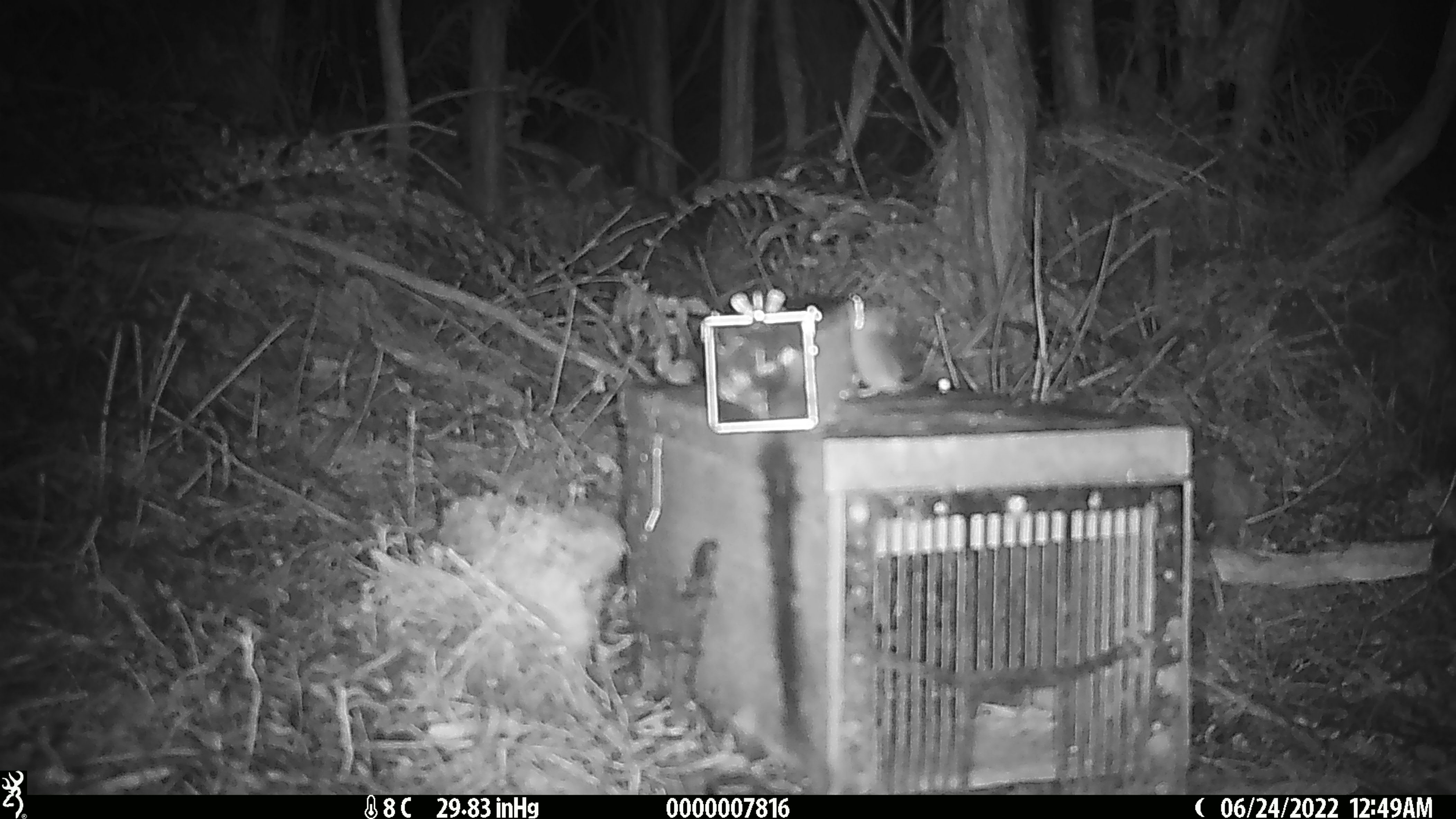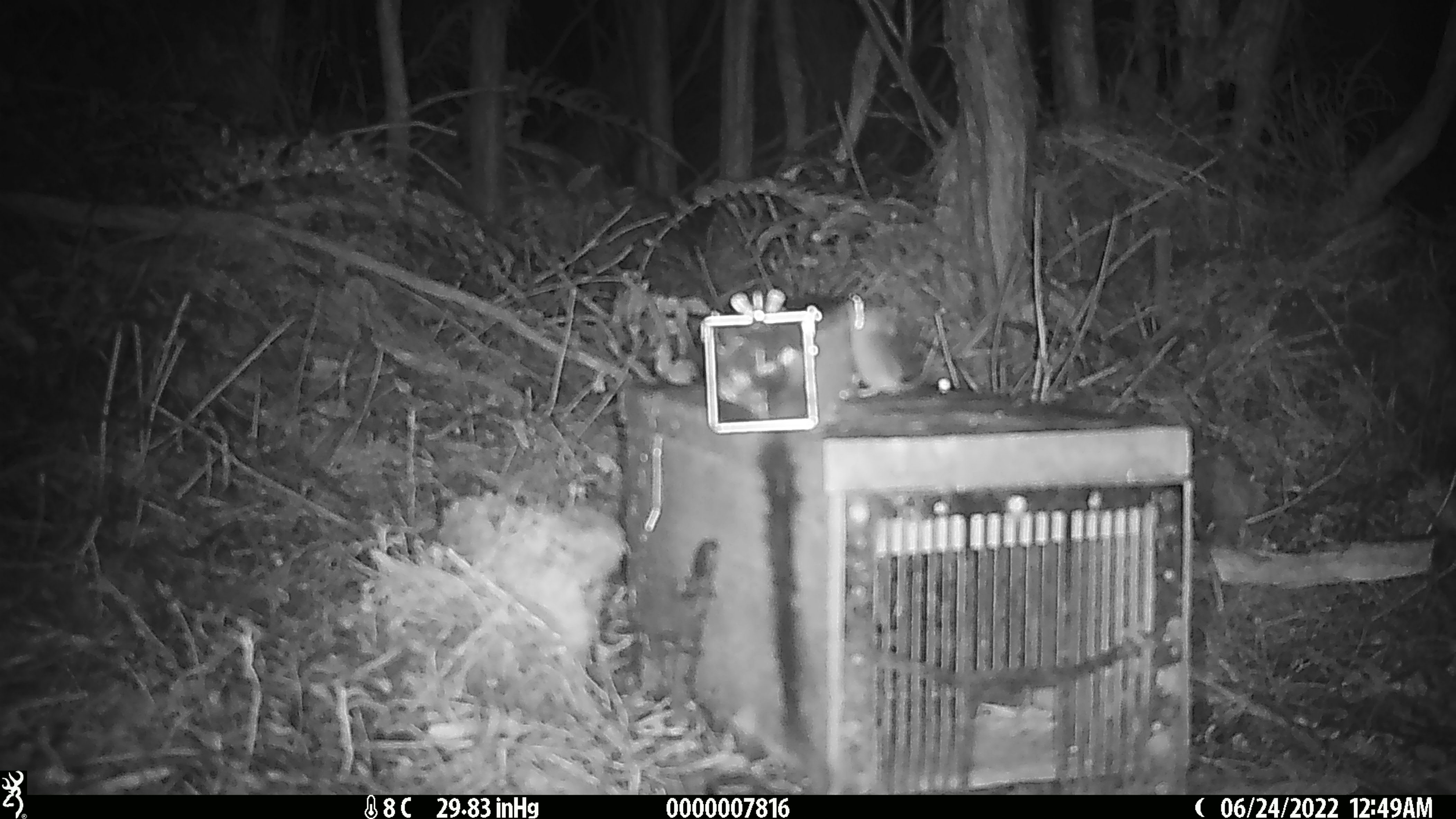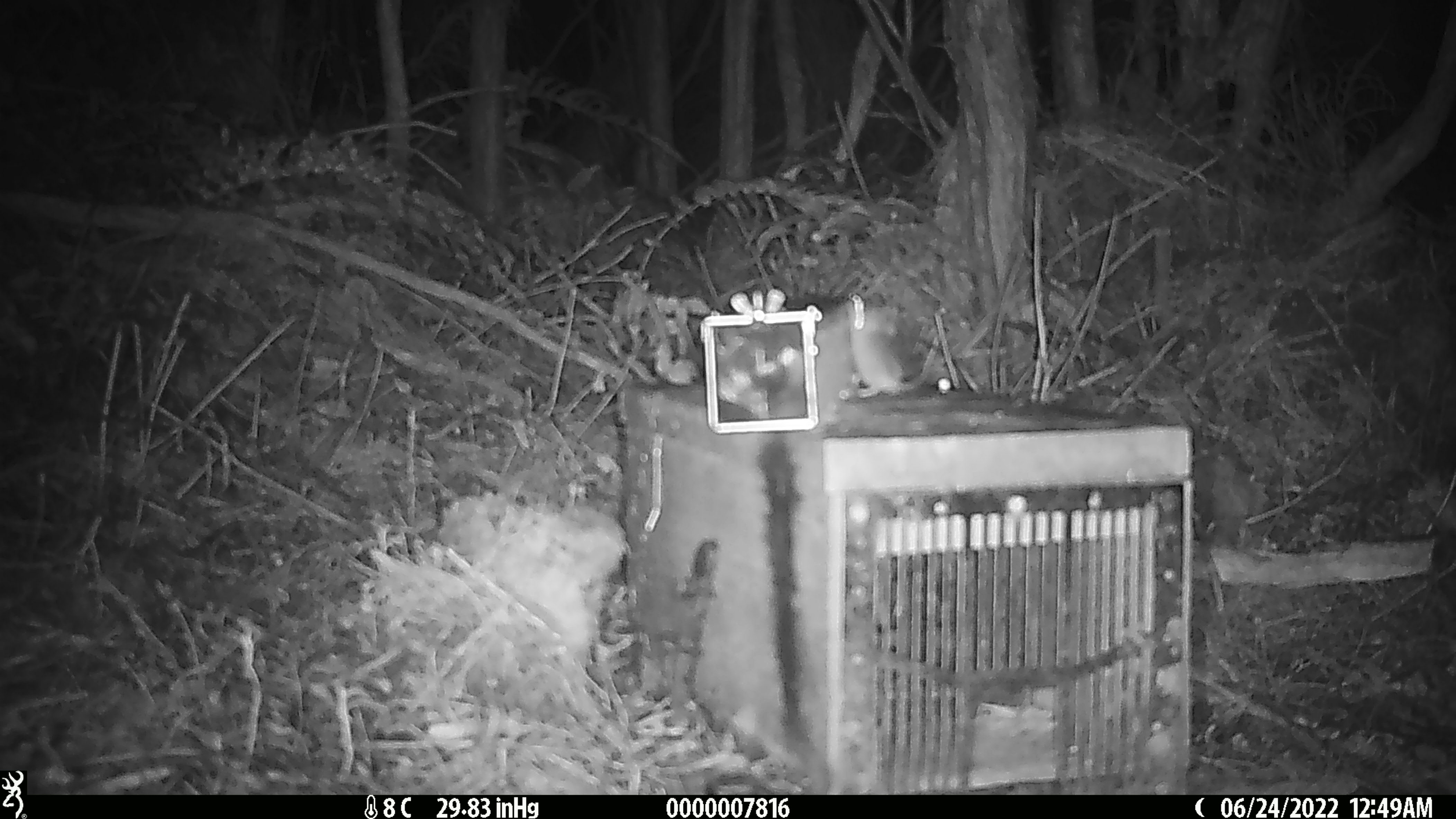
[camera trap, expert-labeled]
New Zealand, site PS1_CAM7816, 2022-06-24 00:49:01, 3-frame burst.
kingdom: Animalia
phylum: Chordata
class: Mammalia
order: Rodentia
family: Muridae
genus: Mus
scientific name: Mus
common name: mouse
Mouse (Mus).